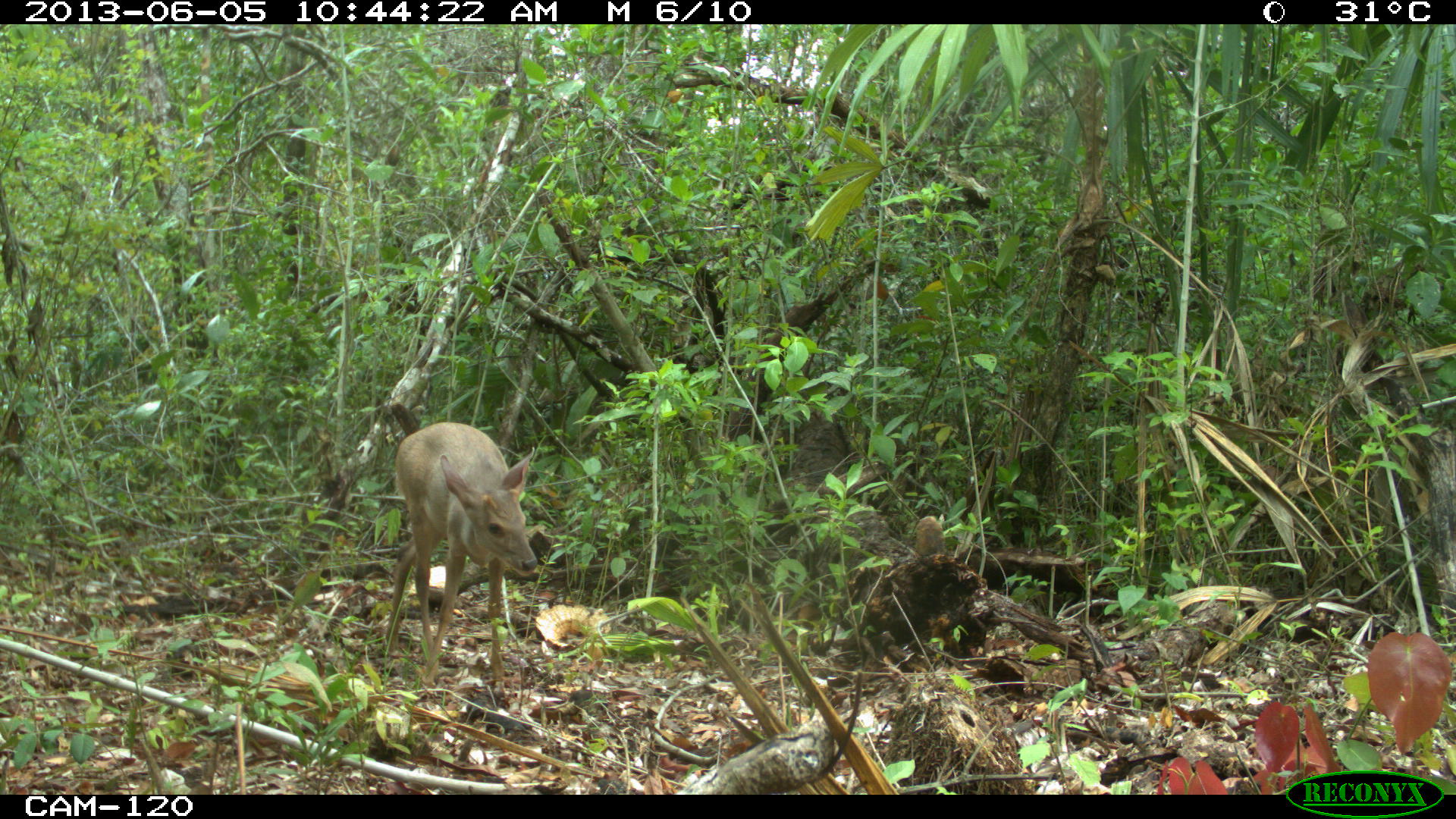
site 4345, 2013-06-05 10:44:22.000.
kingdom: Animalia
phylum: Chordata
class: Mammalia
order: Artiodactyla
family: Cervidae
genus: Odocoileus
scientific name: Odocoileus pandora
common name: yucatán brown brocket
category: mazama pandora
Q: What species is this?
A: Mazama pandora (yucatán brown brocket) (Odocoileus pandora).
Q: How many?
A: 1.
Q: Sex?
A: Female.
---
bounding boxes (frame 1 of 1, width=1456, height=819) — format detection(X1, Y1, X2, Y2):
mazama pandora: detection(379, 402, 538, 692)